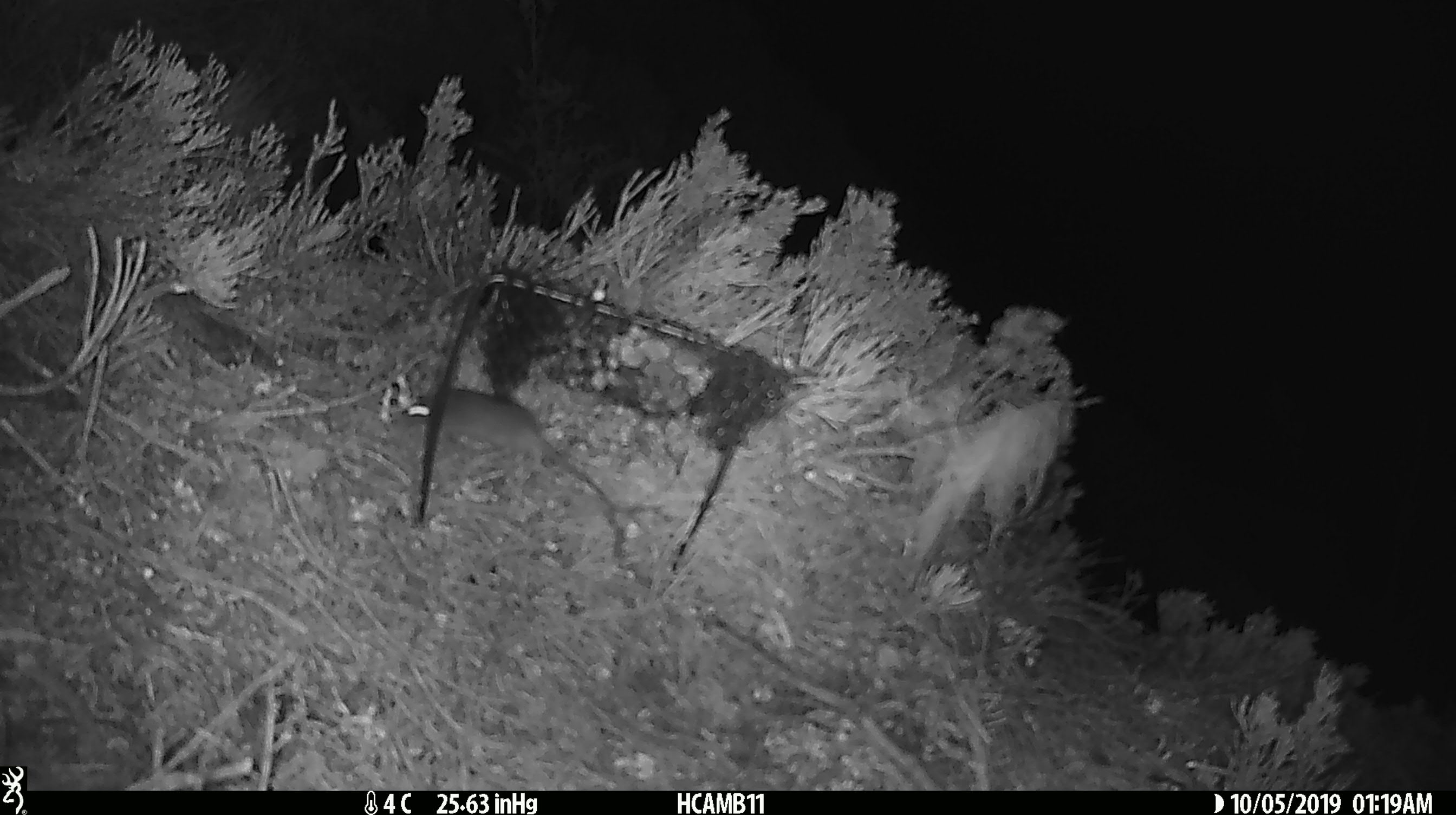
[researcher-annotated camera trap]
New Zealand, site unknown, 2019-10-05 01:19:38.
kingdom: Animalia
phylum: Chordata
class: Mammalia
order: Rodentia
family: Muridae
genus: Mus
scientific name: Mus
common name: mouse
Mouse (Mus).